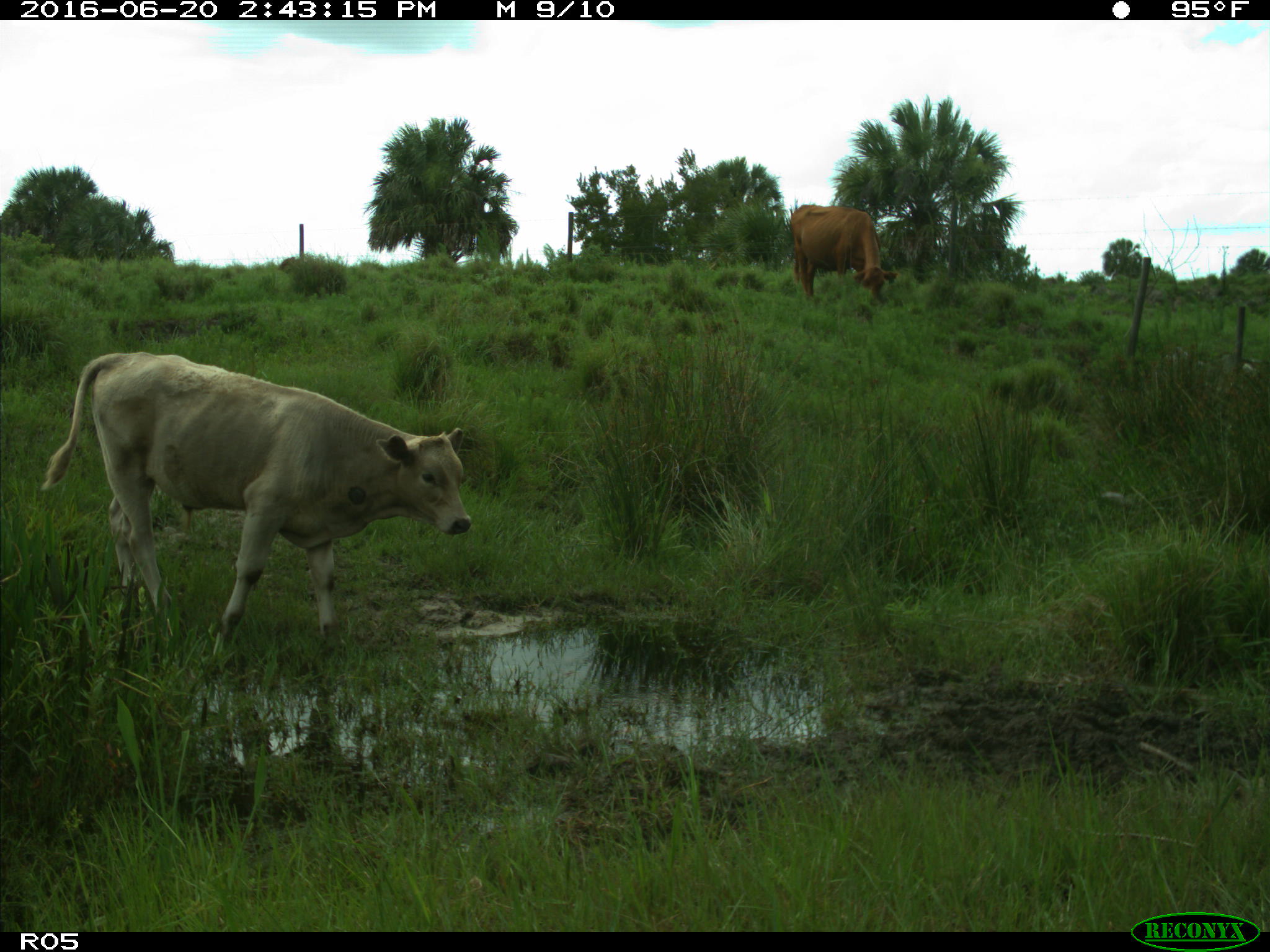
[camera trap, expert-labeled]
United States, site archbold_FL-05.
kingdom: Animalia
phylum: Chordata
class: Mammalia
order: Artiodactyla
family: Bovidae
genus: Bos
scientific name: Bos taurus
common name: domestic cow